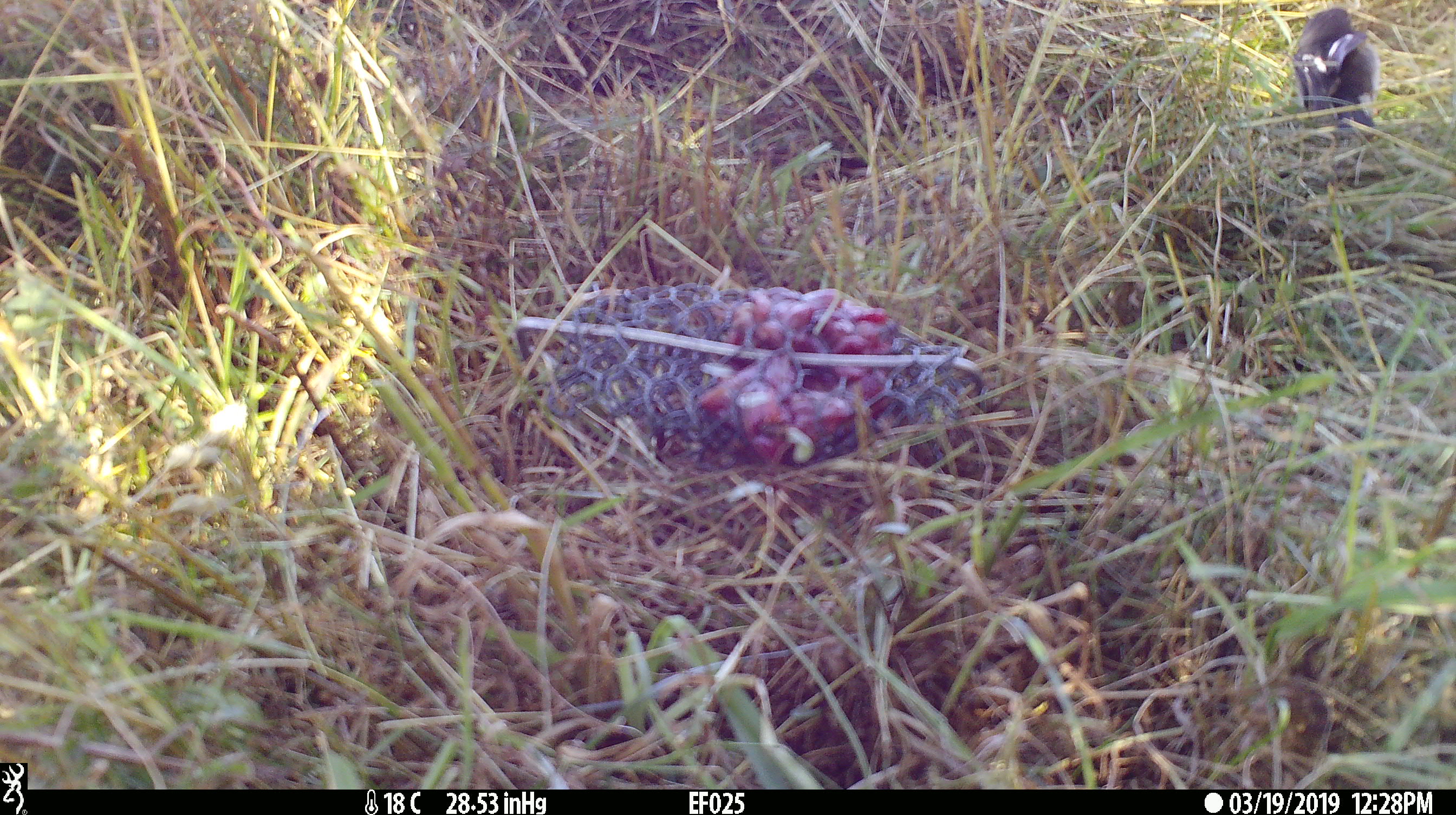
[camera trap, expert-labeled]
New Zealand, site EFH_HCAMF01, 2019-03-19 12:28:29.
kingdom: Animalia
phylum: Chordata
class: Aves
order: Passeriformes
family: Petroicidae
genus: Petroica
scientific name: Petroica macrocephala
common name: tomtit